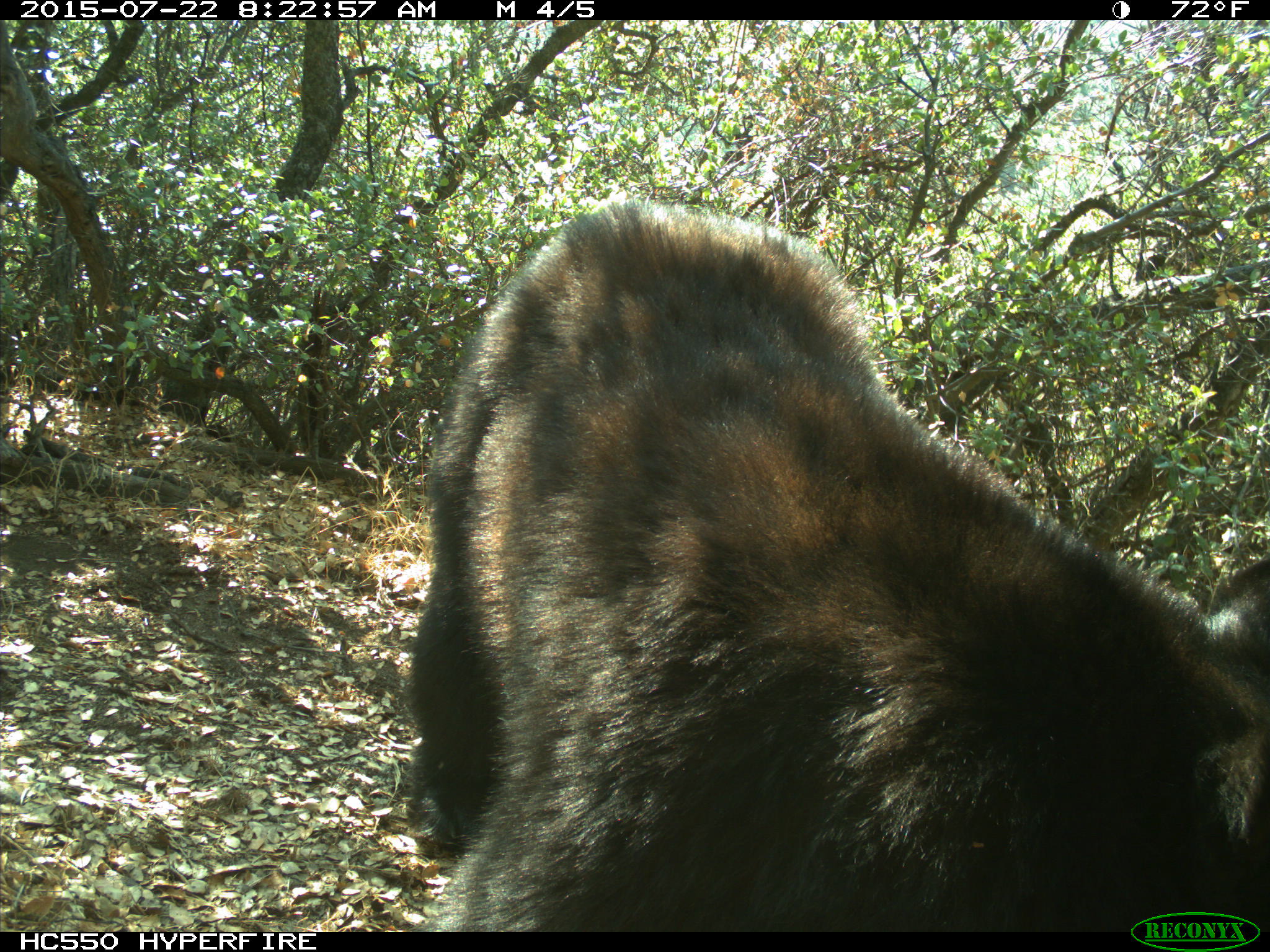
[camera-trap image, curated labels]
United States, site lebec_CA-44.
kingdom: Animalia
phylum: Chordata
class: Mammalia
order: Carnivora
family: Ursidae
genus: Ursus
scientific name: Ursus americanus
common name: american black bear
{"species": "Ursus americanus (american black bear)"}